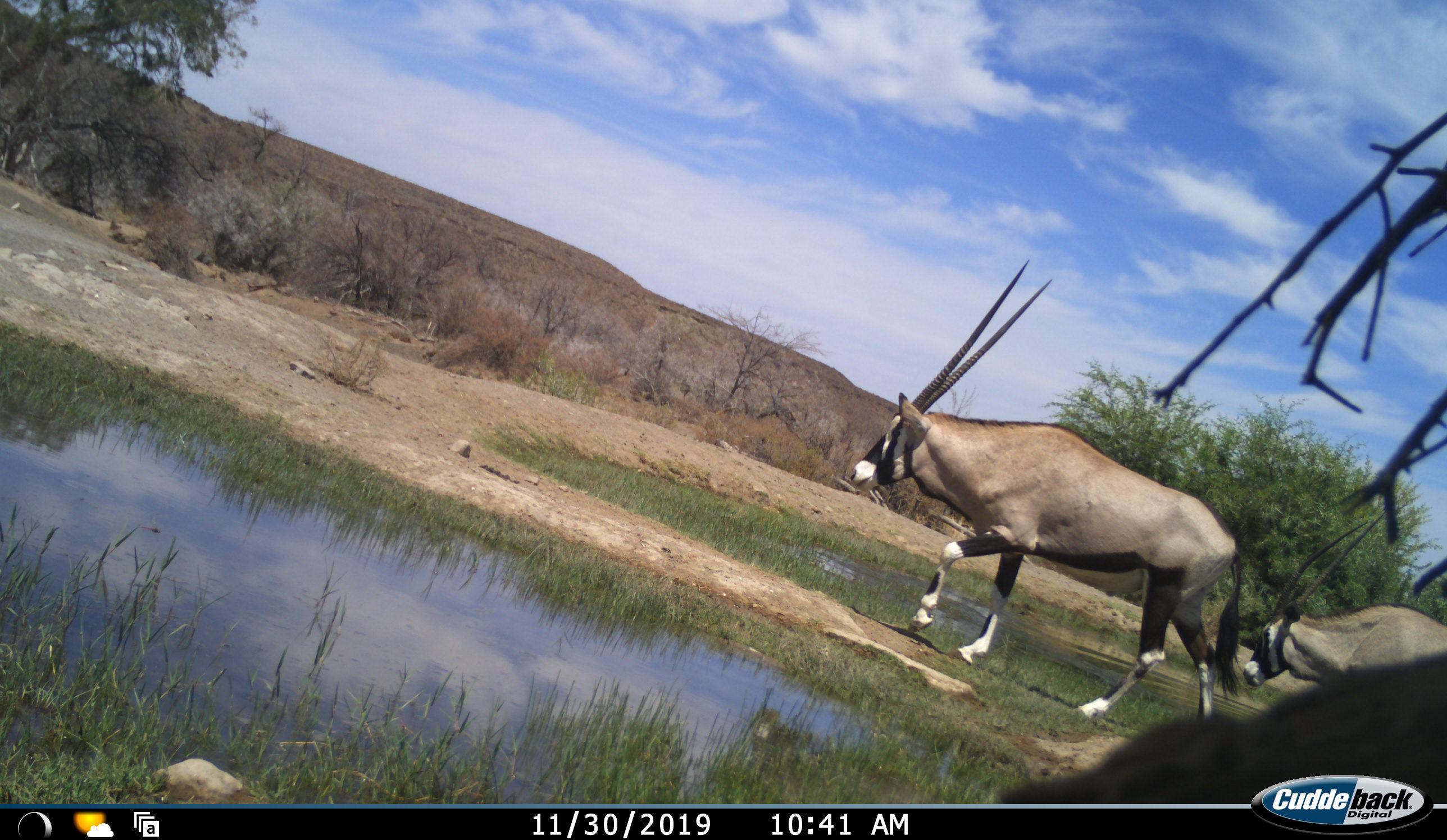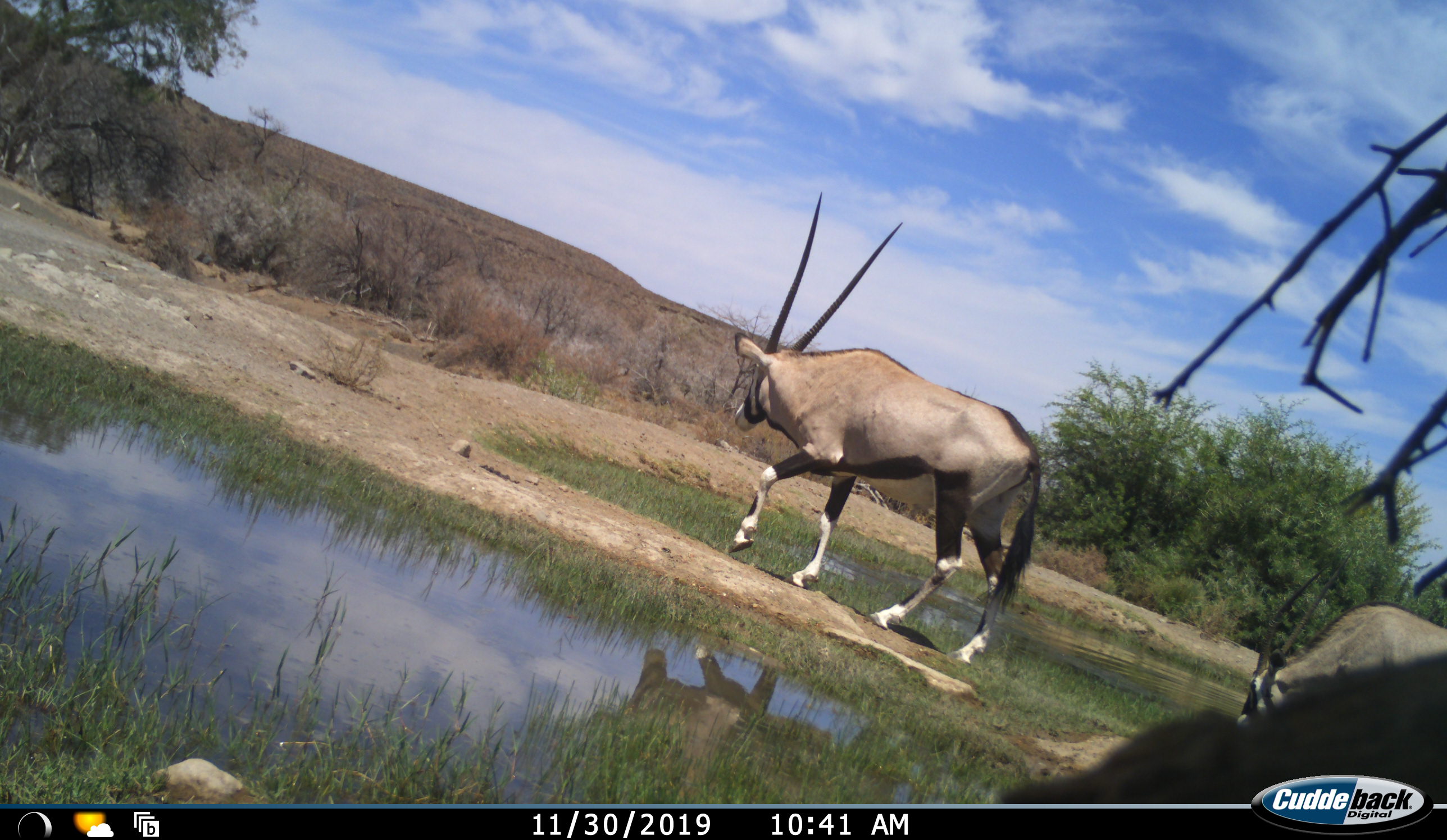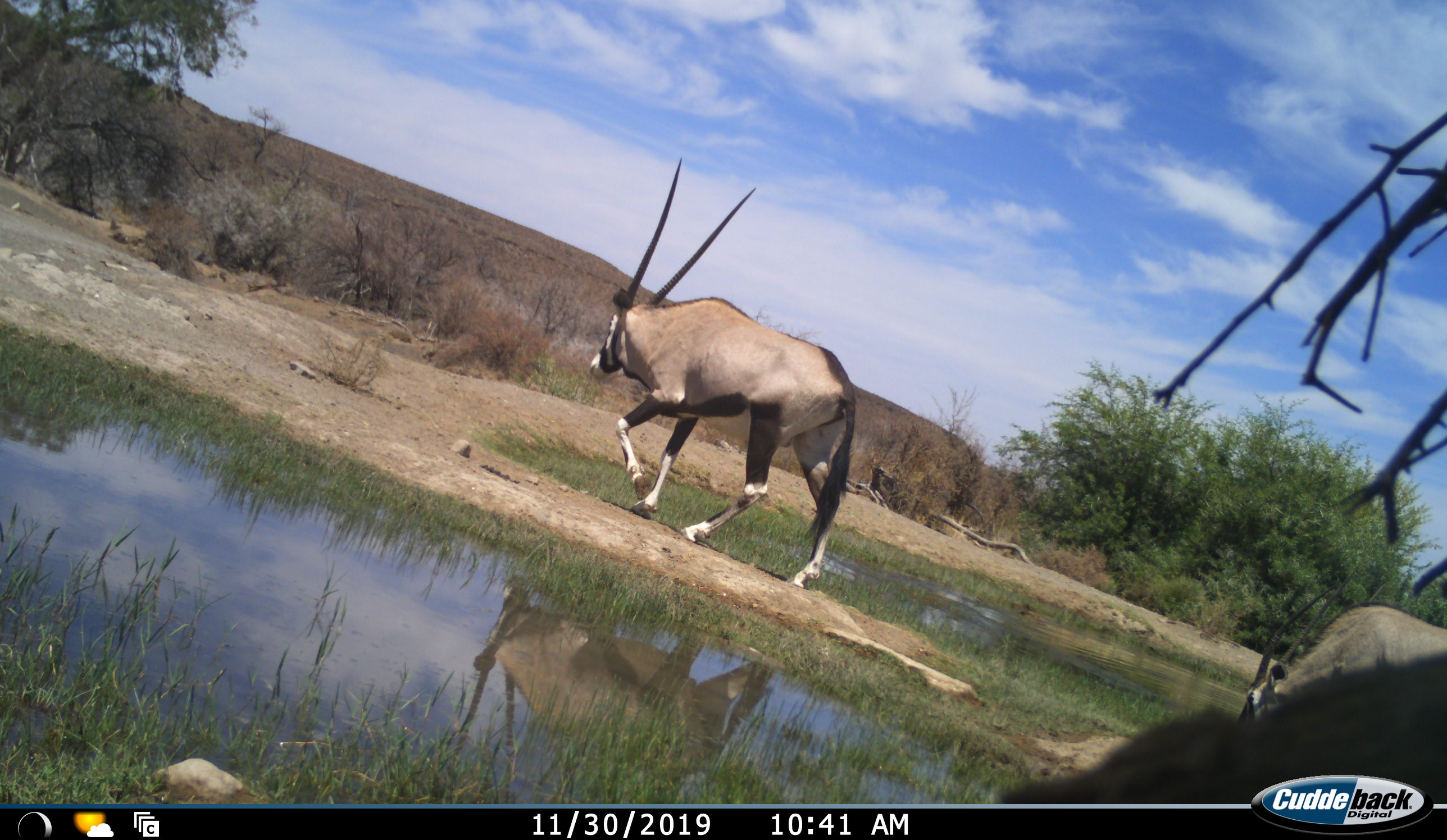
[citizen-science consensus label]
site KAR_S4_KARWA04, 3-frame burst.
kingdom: Animalia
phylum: Chordata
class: Mammalia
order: Artiodactyla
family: Bovidae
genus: Oryx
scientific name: Oryx gazella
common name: gemsbok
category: oryx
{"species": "oryx (gemsbok) (Oryx gazella)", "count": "2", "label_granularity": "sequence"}